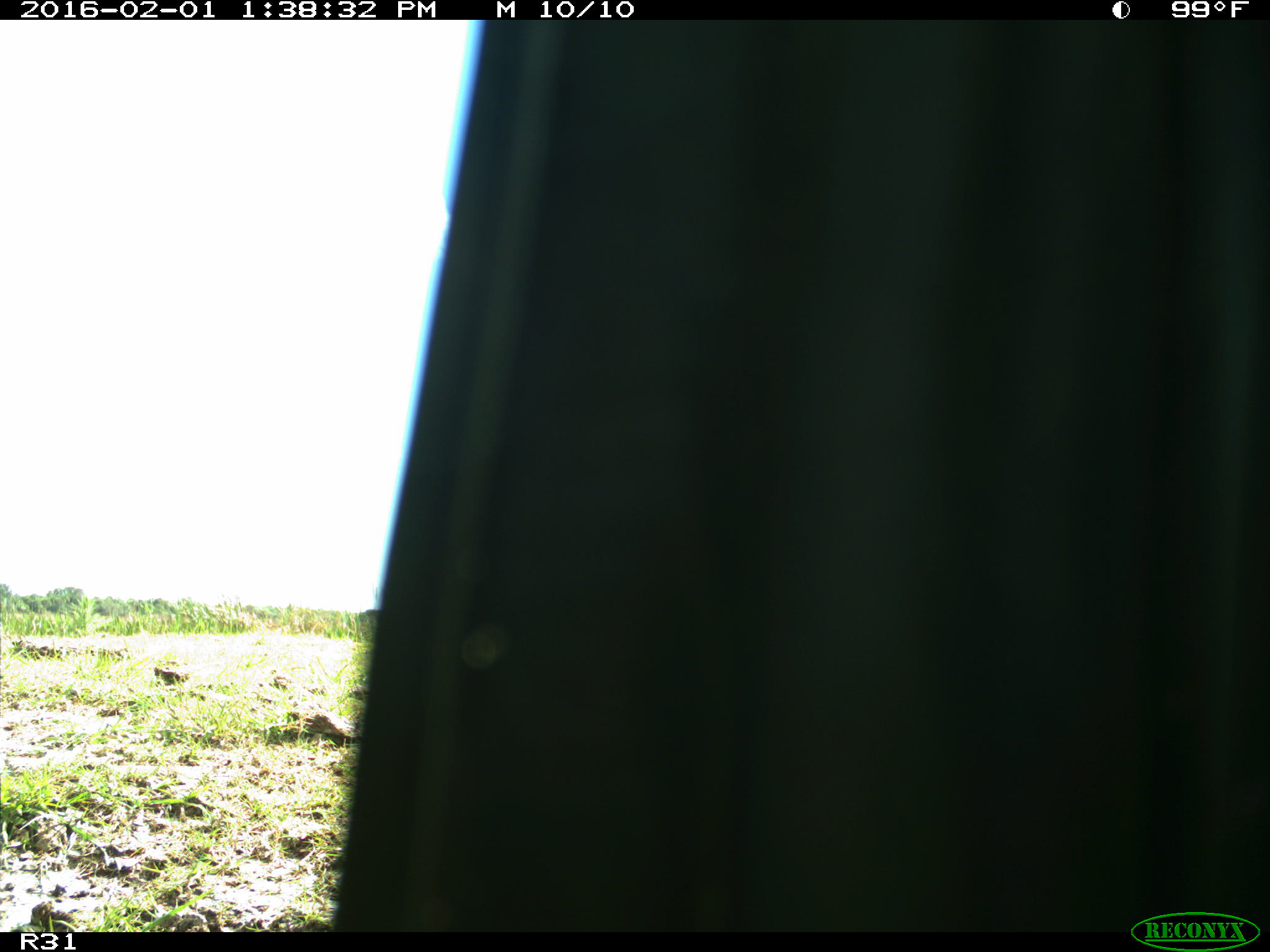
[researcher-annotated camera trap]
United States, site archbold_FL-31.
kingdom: Animalia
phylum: Chordata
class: Aves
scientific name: Aves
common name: birds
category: unidentified bird